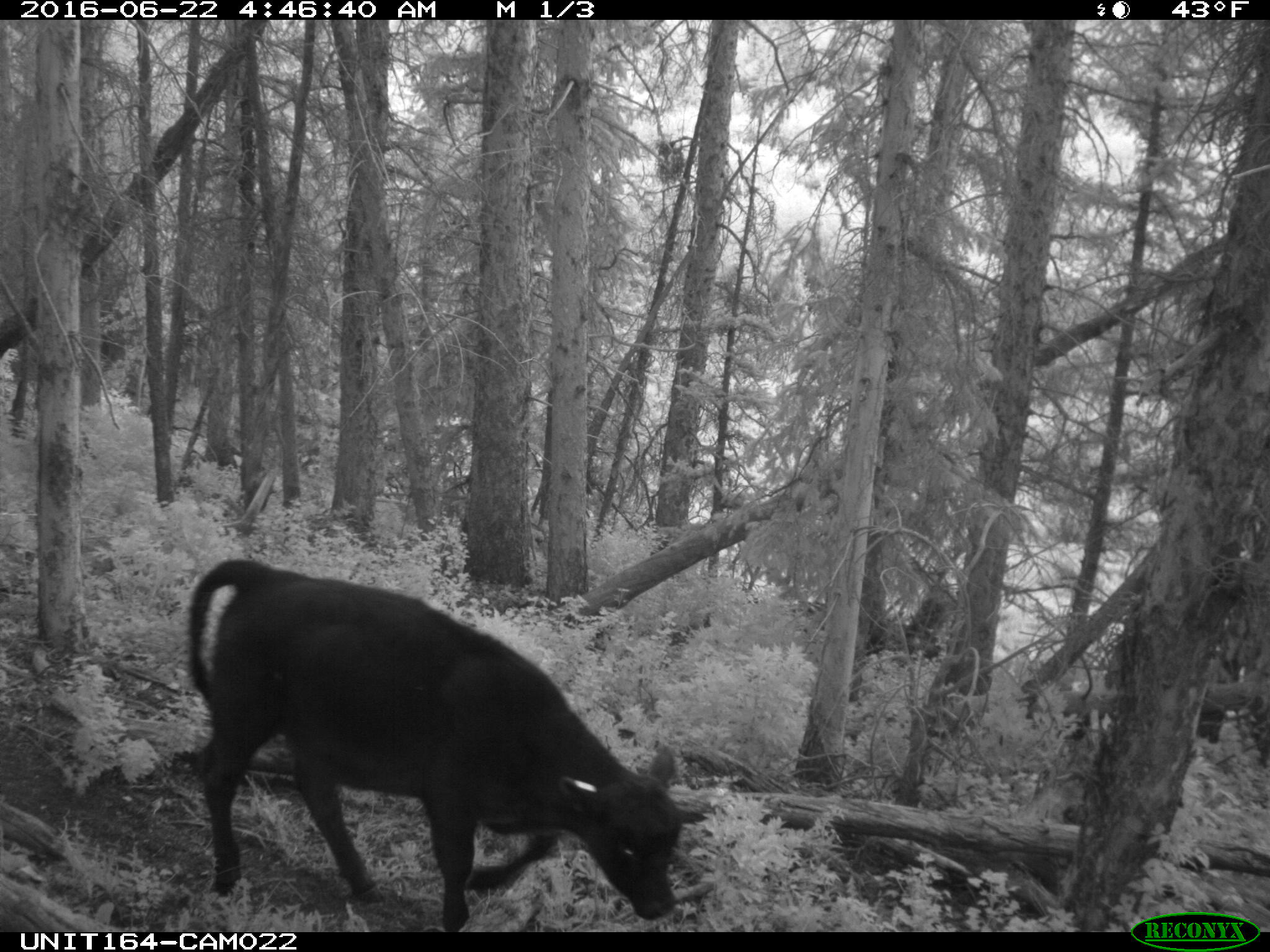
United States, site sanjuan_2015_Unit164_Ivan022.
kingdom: Animalia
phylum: Chordata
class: Mammalia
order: Artiodactyla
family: Bovidae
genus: Bos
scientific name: Bos taurus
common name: domestic cow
Bos taurus (domestic cow).